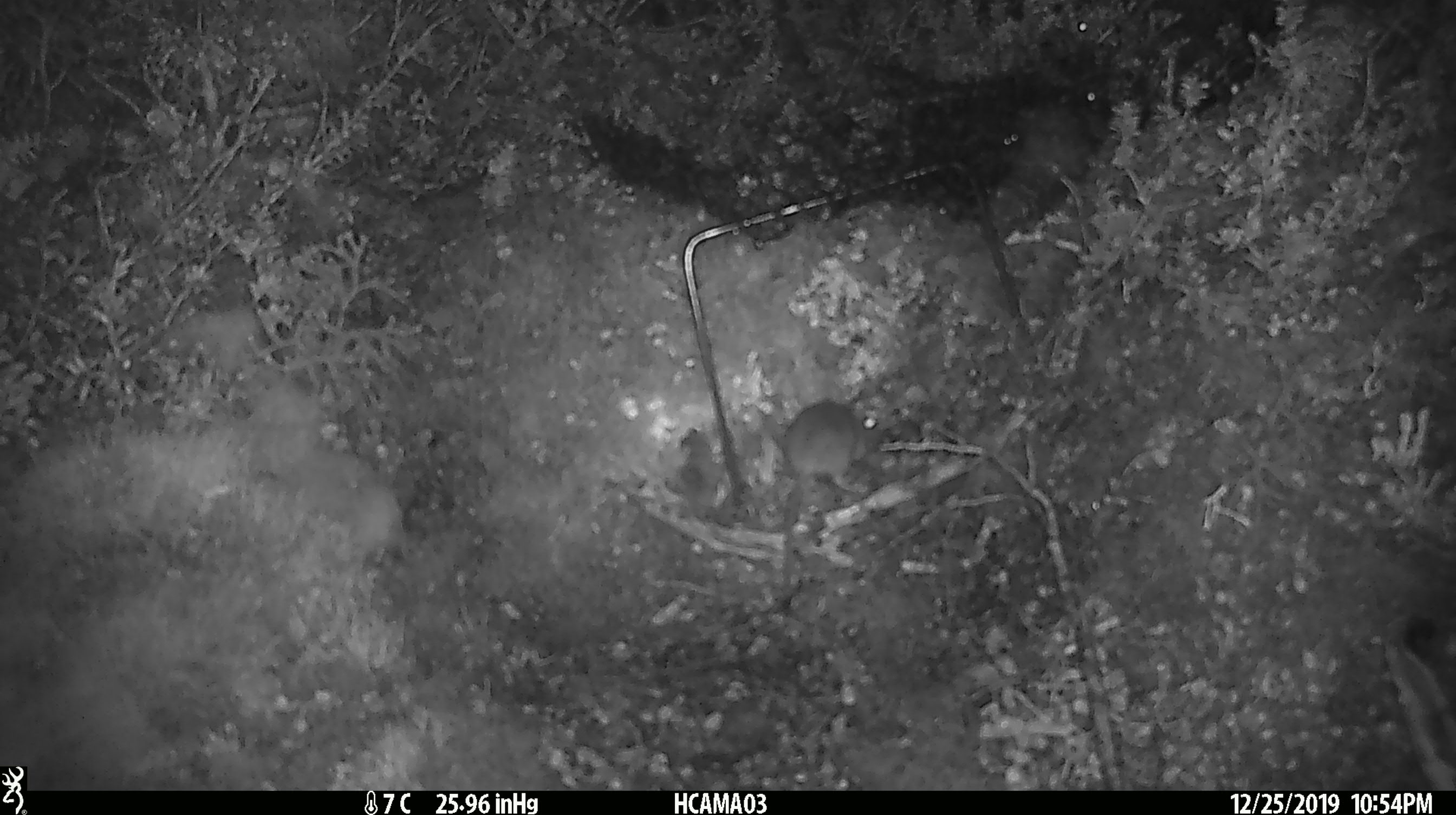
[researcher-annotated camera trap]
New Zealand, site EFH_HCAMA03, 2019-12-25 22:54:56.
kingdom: Animalia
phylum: Chordata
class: Mammalia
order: Rodentia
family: Muridae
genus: Mus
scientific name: Mus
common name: mouse